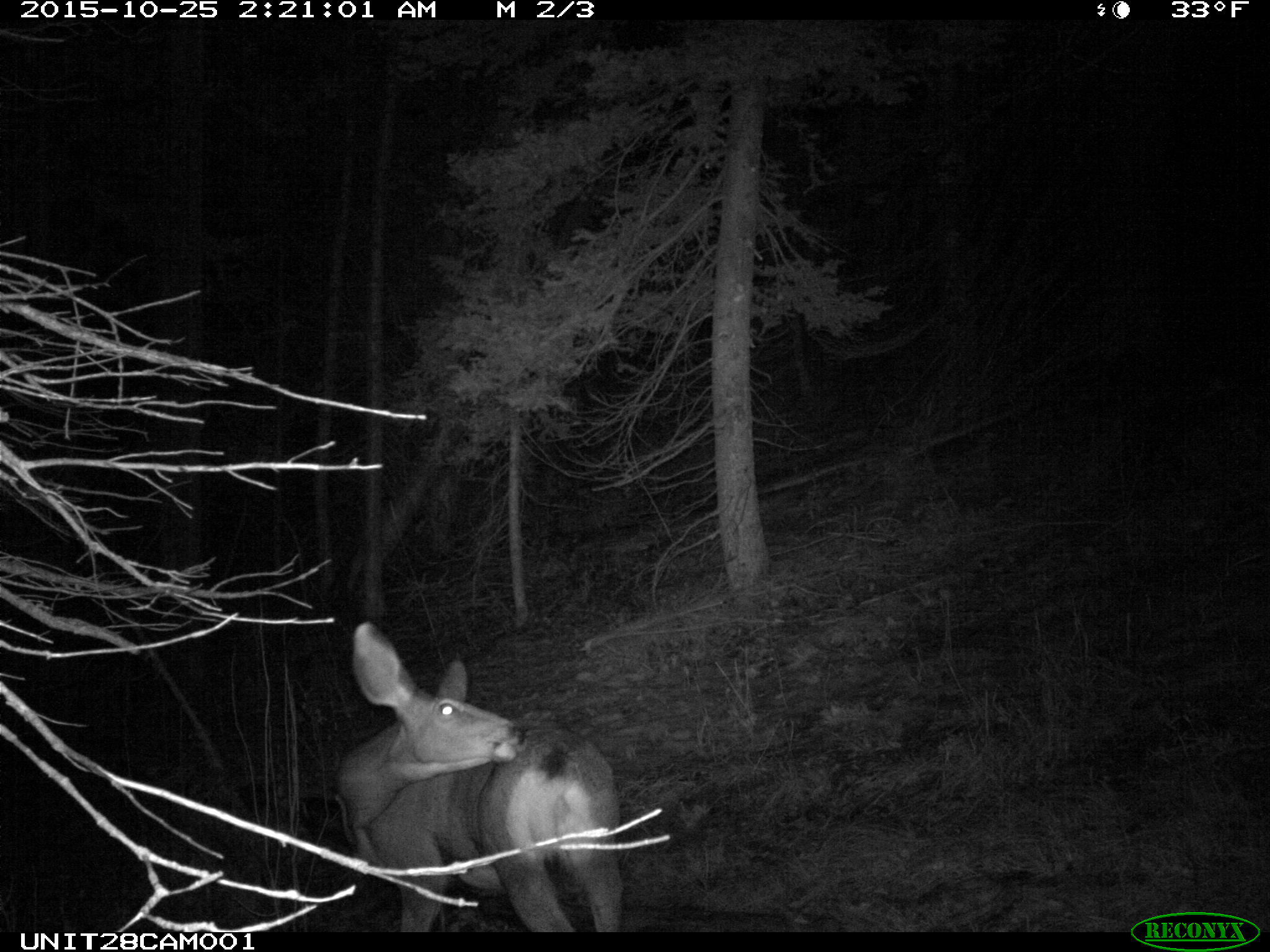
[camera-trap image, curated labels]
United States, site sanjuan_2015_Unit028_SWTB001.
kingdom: Animalia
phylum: Chordata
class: Mammalia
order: Artiodactyla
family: Cervidae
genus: Odocoileus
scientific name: Odocoileus hemionus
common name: mule deer